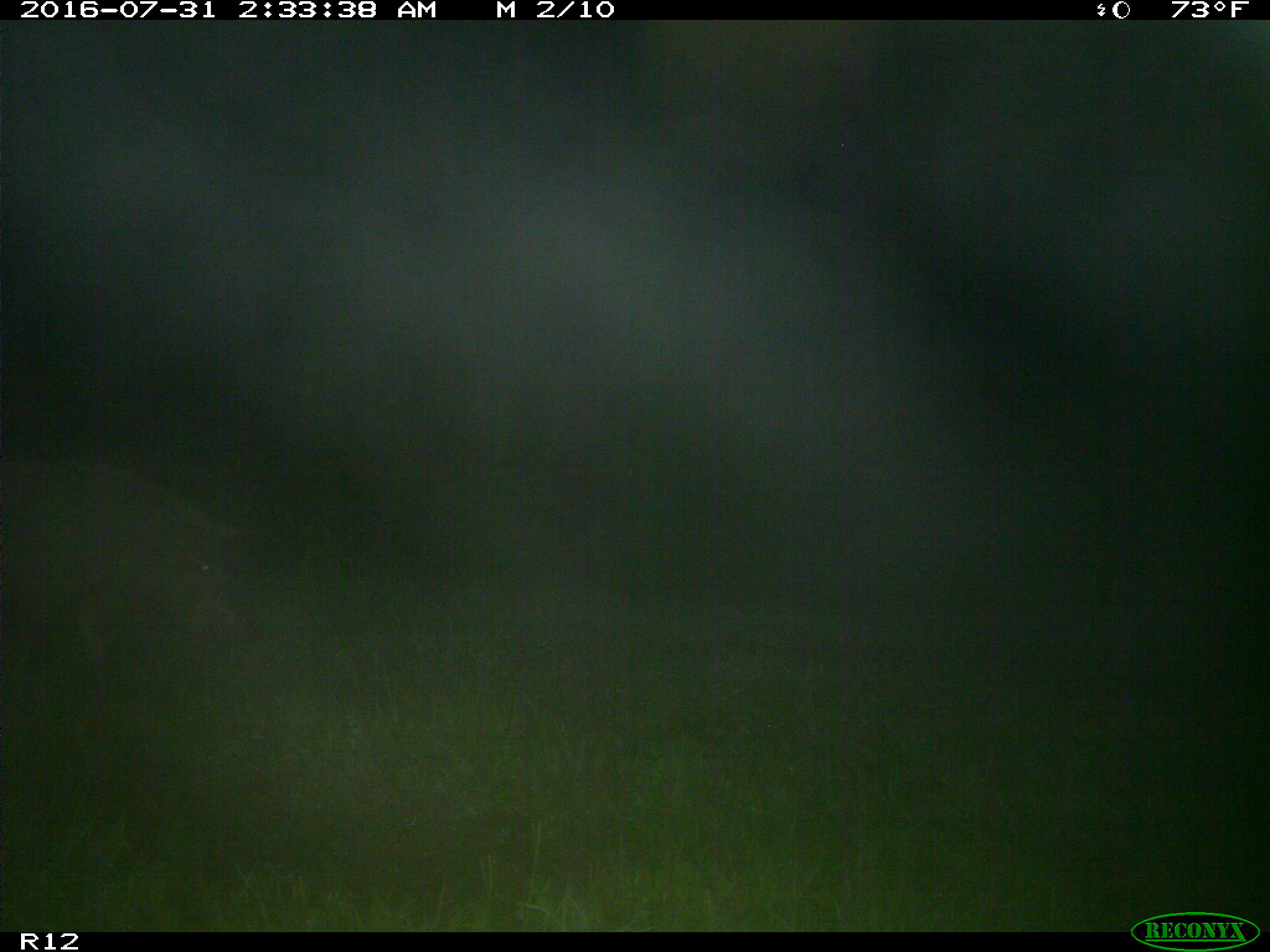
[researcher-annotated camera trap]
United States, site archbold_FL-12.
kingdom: Animalia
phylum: Chordata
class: Mammalia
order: Artiodactyla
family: Suidae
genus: Sus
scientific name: Sus scrofa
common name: wild boar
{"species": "Sus scrofa (wild boar)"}